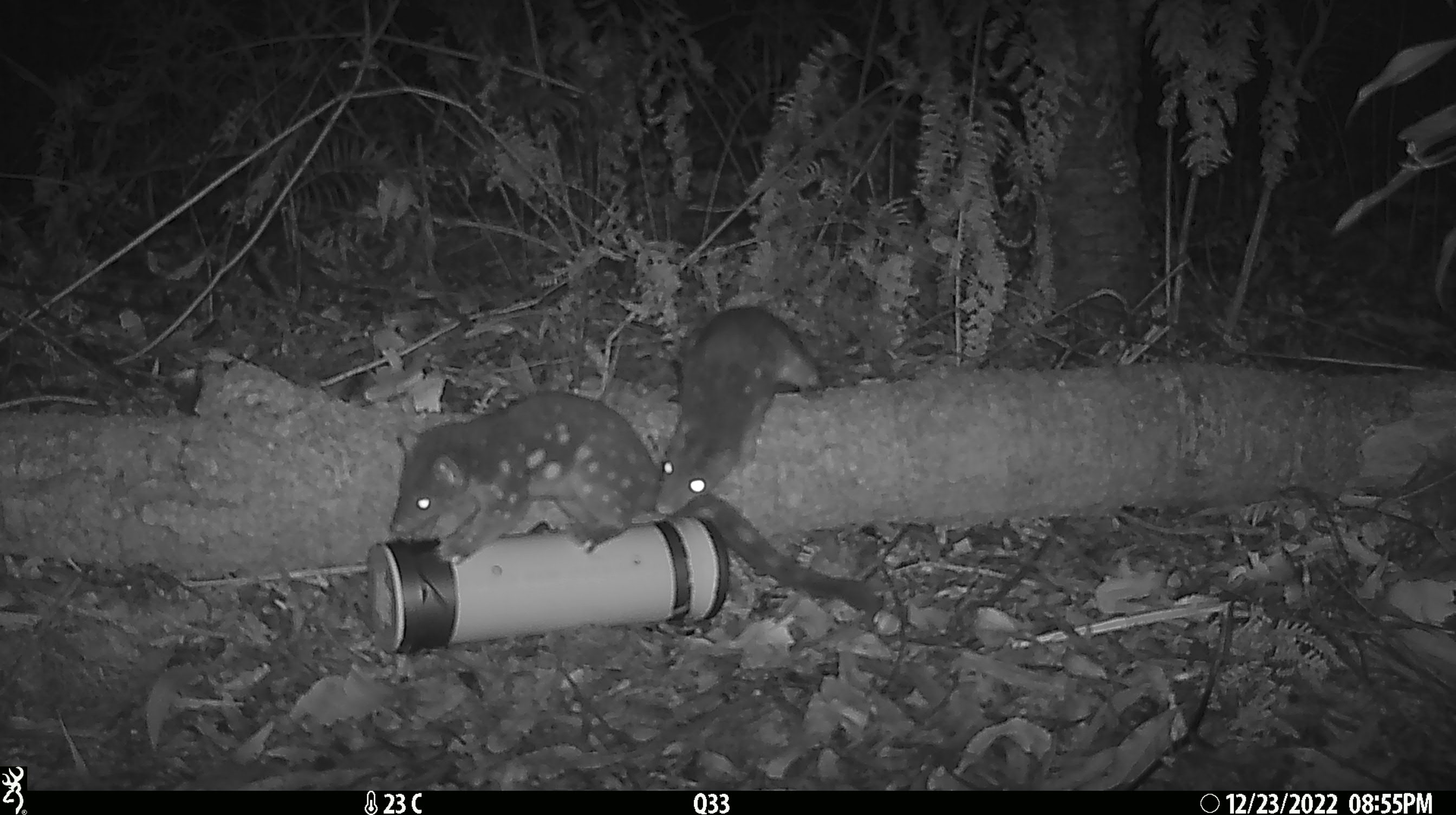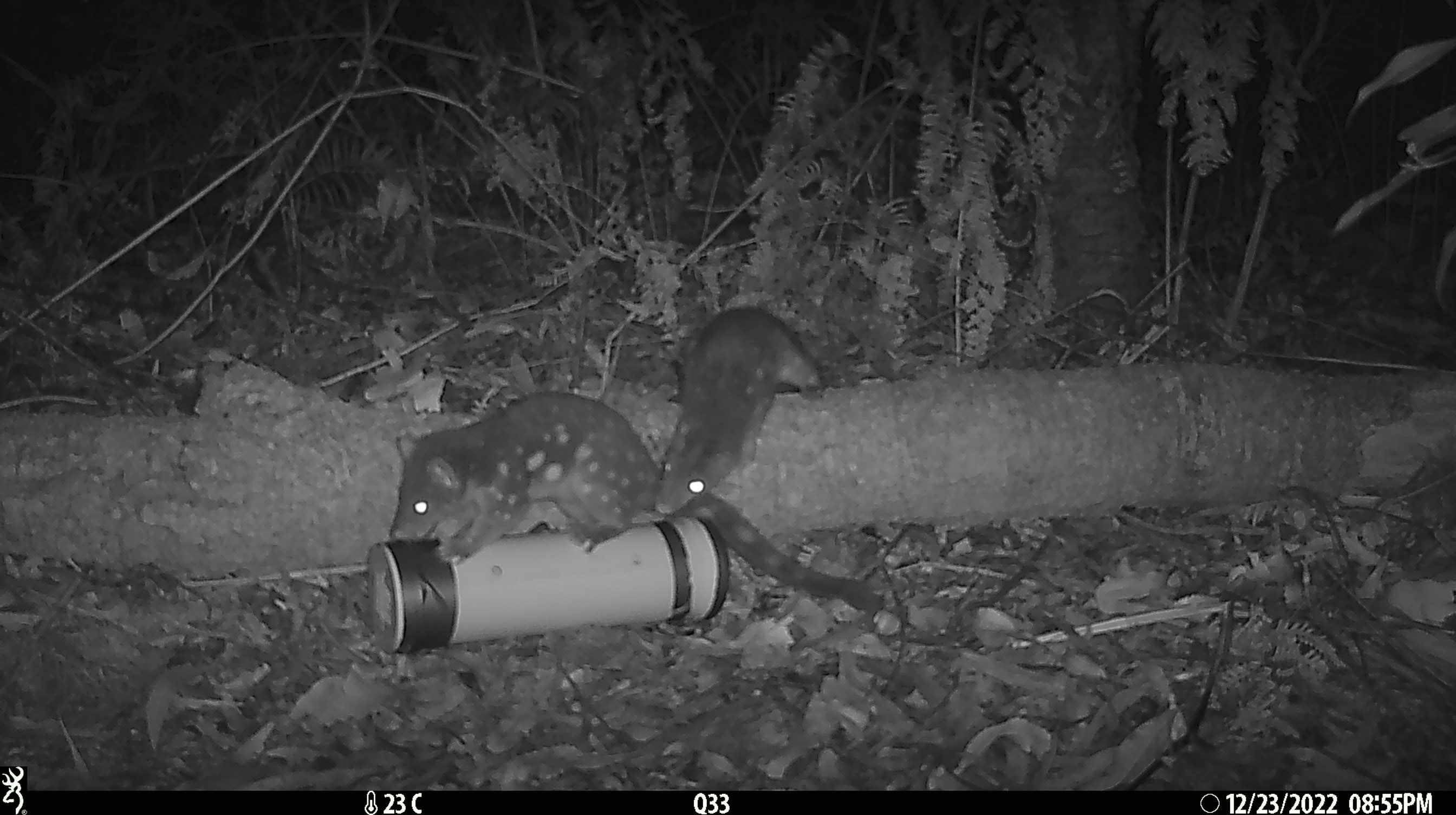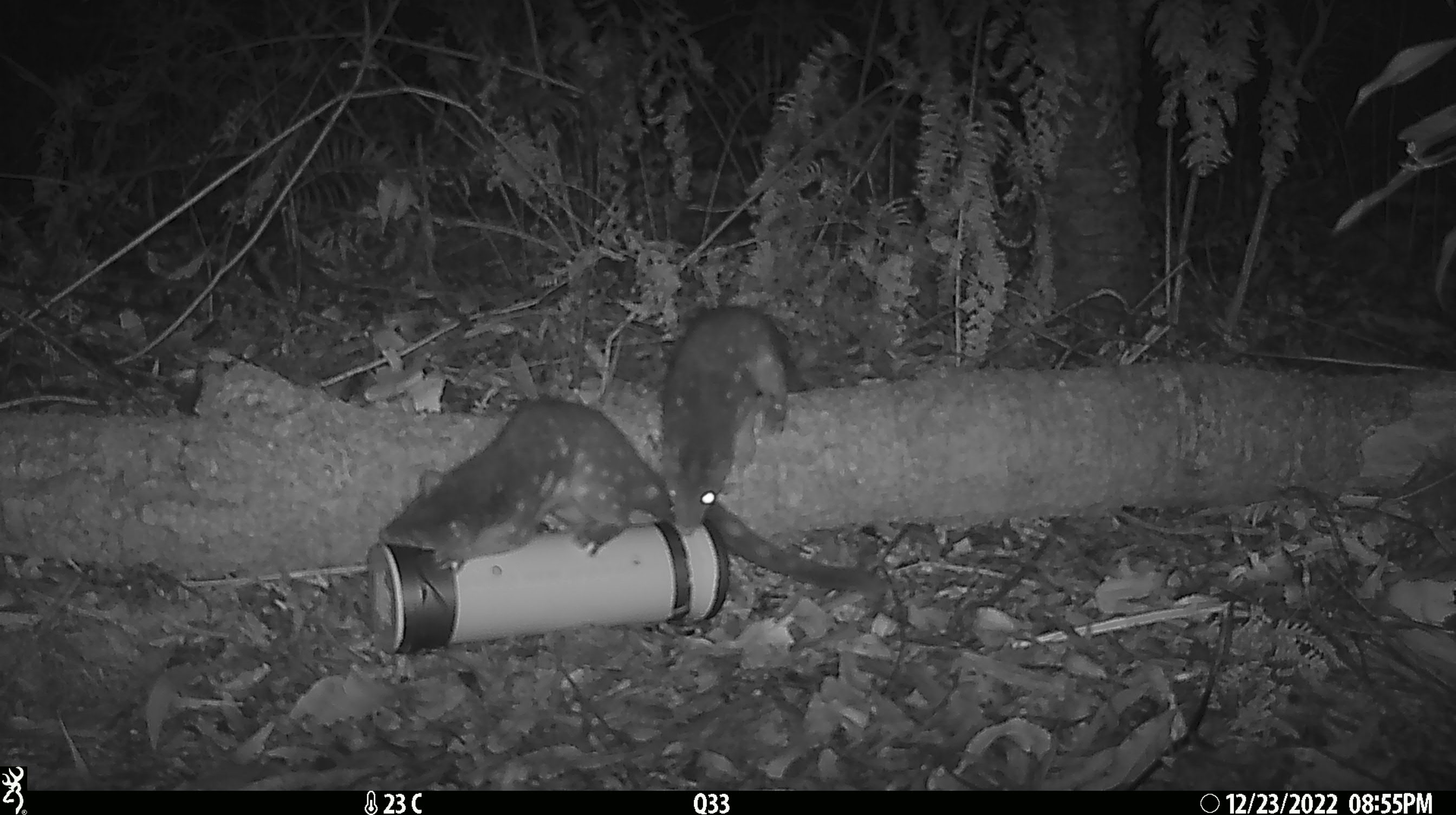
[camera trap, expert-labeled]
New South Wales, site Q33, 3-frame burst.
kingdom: Animalia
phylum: Chordata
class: Mammalia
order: Dasyuromorphia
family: Dasyuridae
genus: Dasyurus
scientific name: Dasyurus maculatus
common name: spotted-tailed quoll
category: quoll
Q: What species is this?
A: Quoll (spotted-tailed quoll) (Dasyurus maculatus).